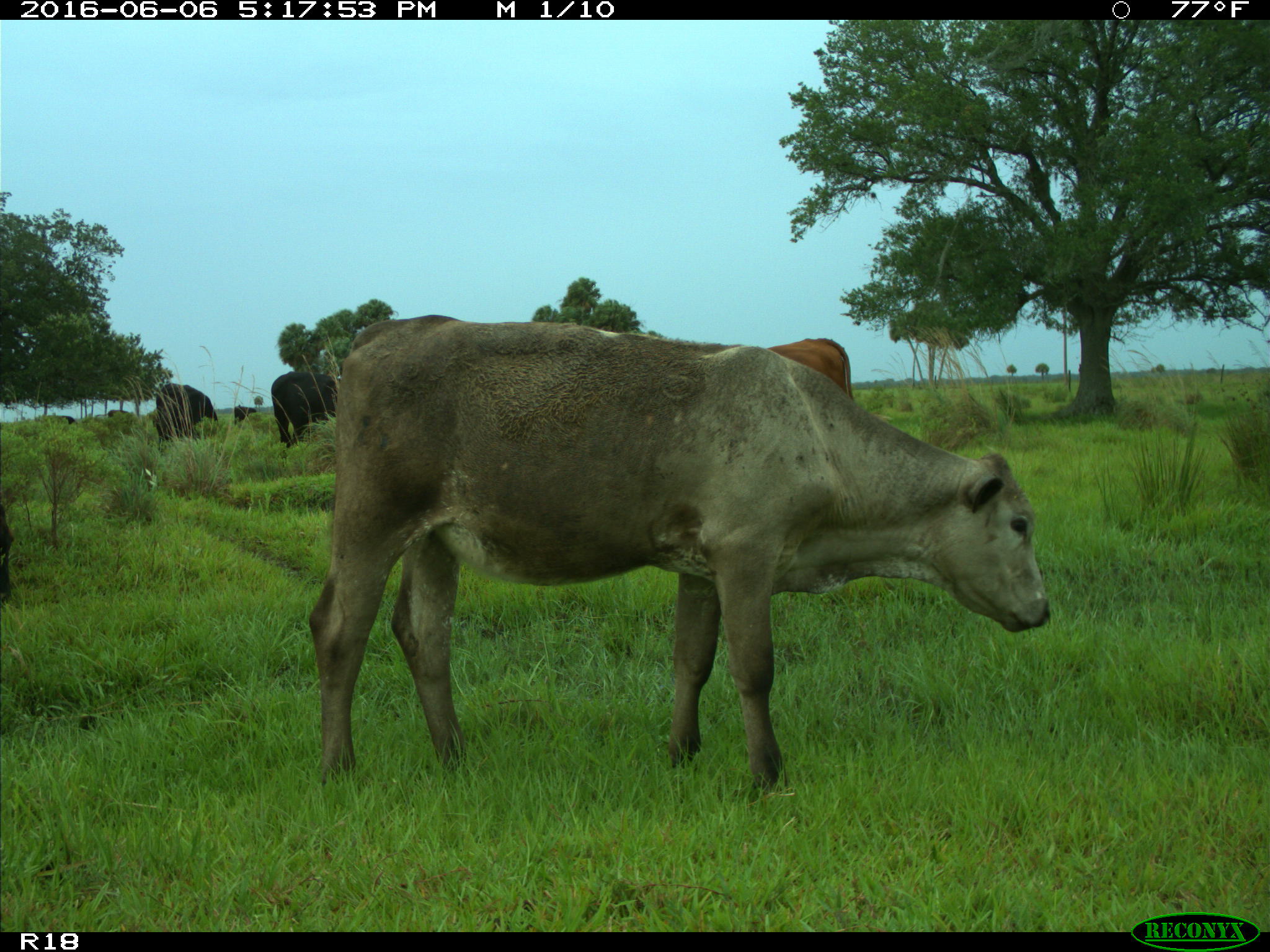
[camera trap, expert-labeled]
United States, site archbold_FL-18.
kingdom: Animalia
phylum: Chordata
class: Mammalia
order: Artiodactyla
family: Bovidae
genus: Bos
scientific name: Bos taurus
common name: domestic cow